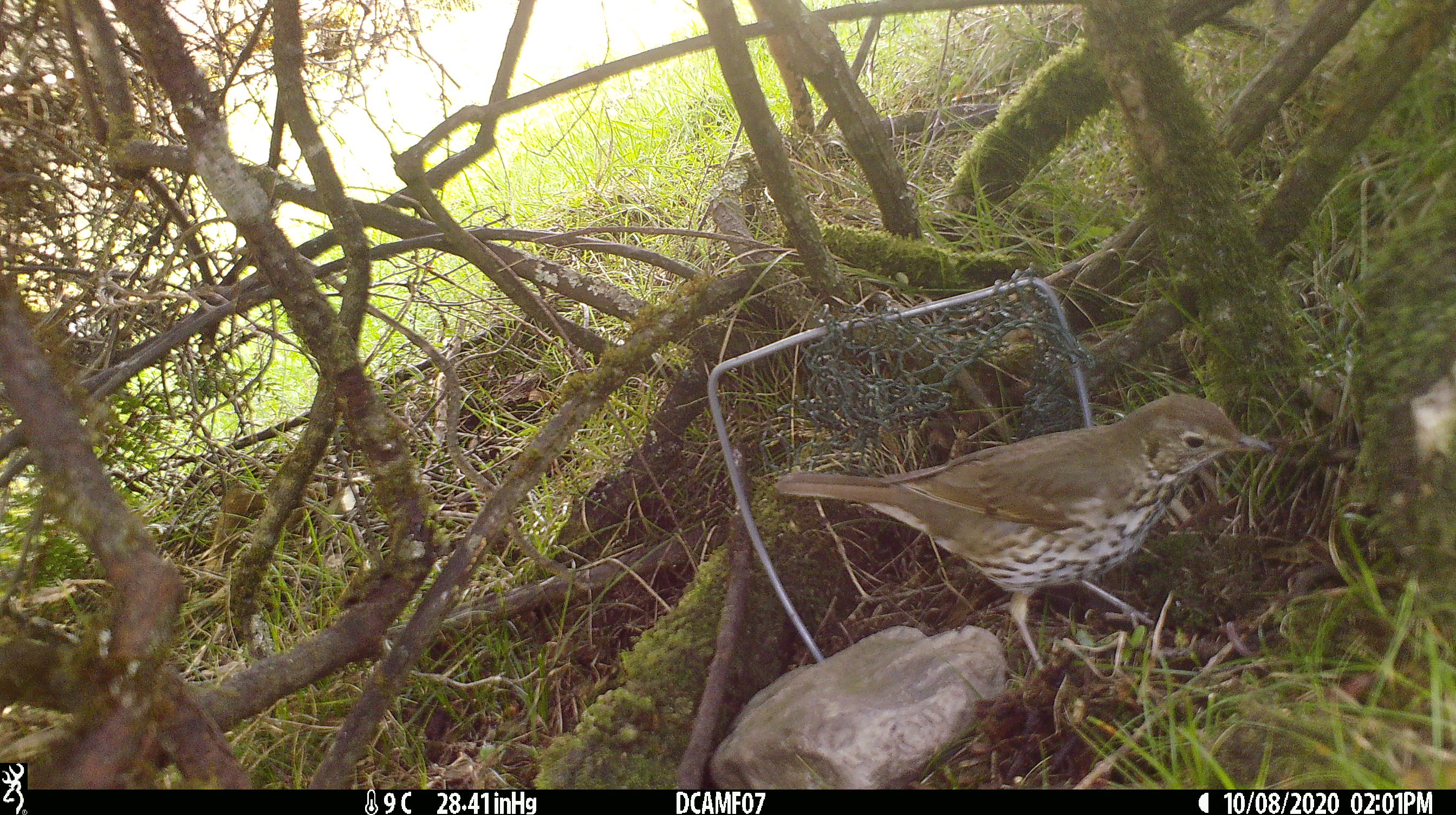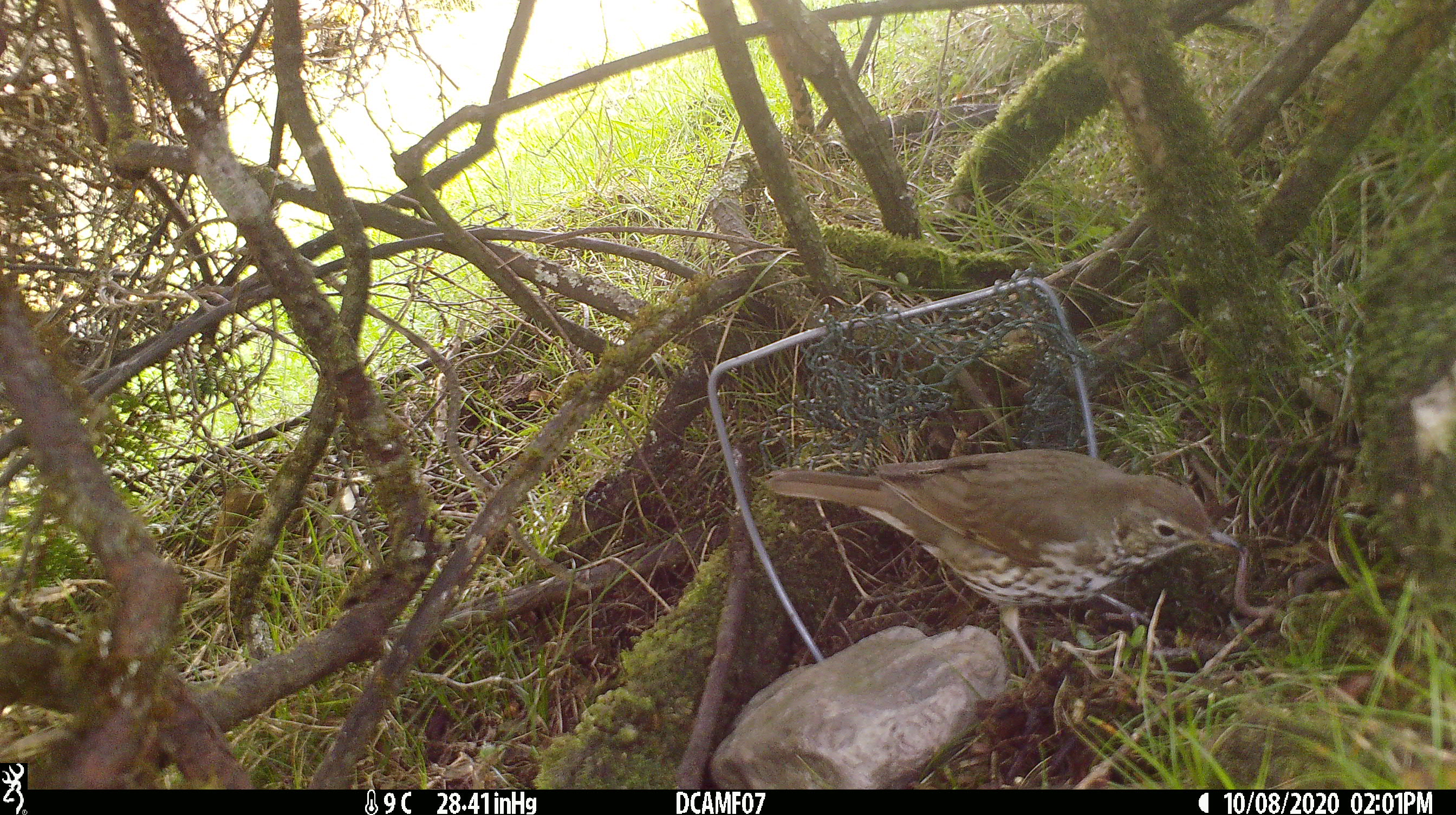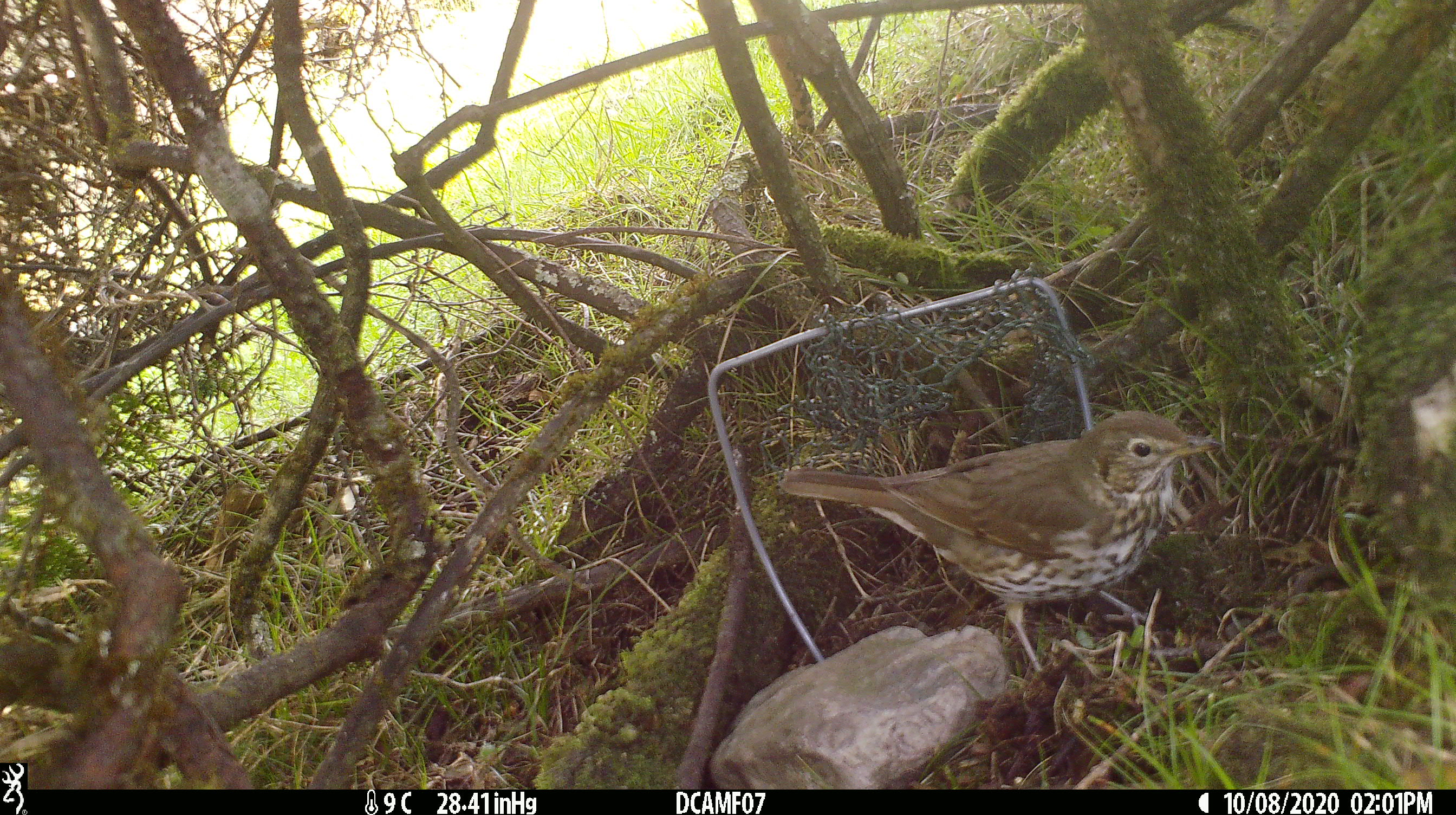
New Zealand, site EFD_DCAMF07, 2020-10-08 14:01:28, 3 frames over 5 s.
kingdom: Animalia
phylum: Chordata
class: Aves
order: Passeriformes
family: Turdidae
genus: Turdus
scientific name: Turdus philomelos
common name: song thrush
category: thrush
Thrush (song thrush) (Turdus philomelos).